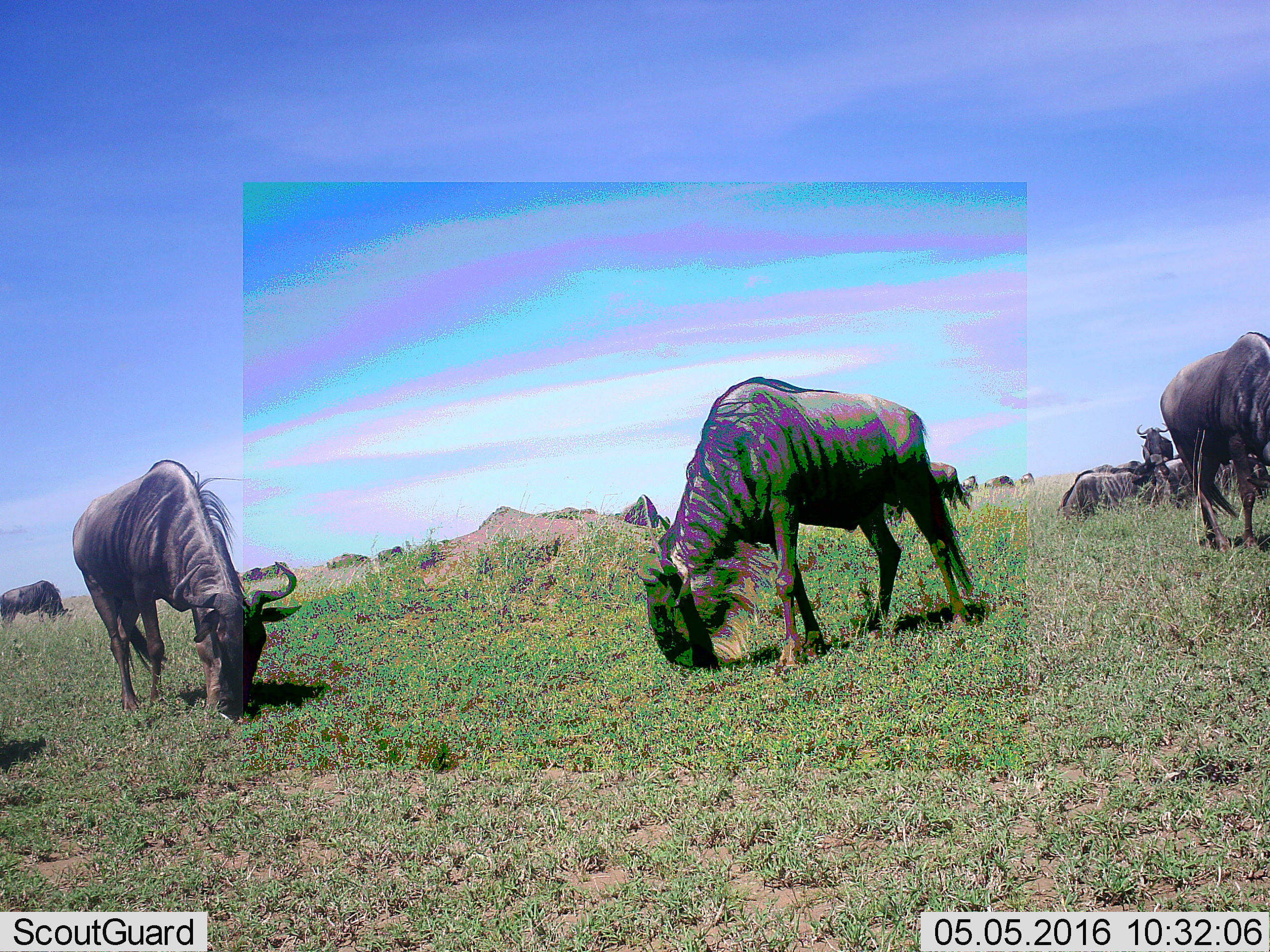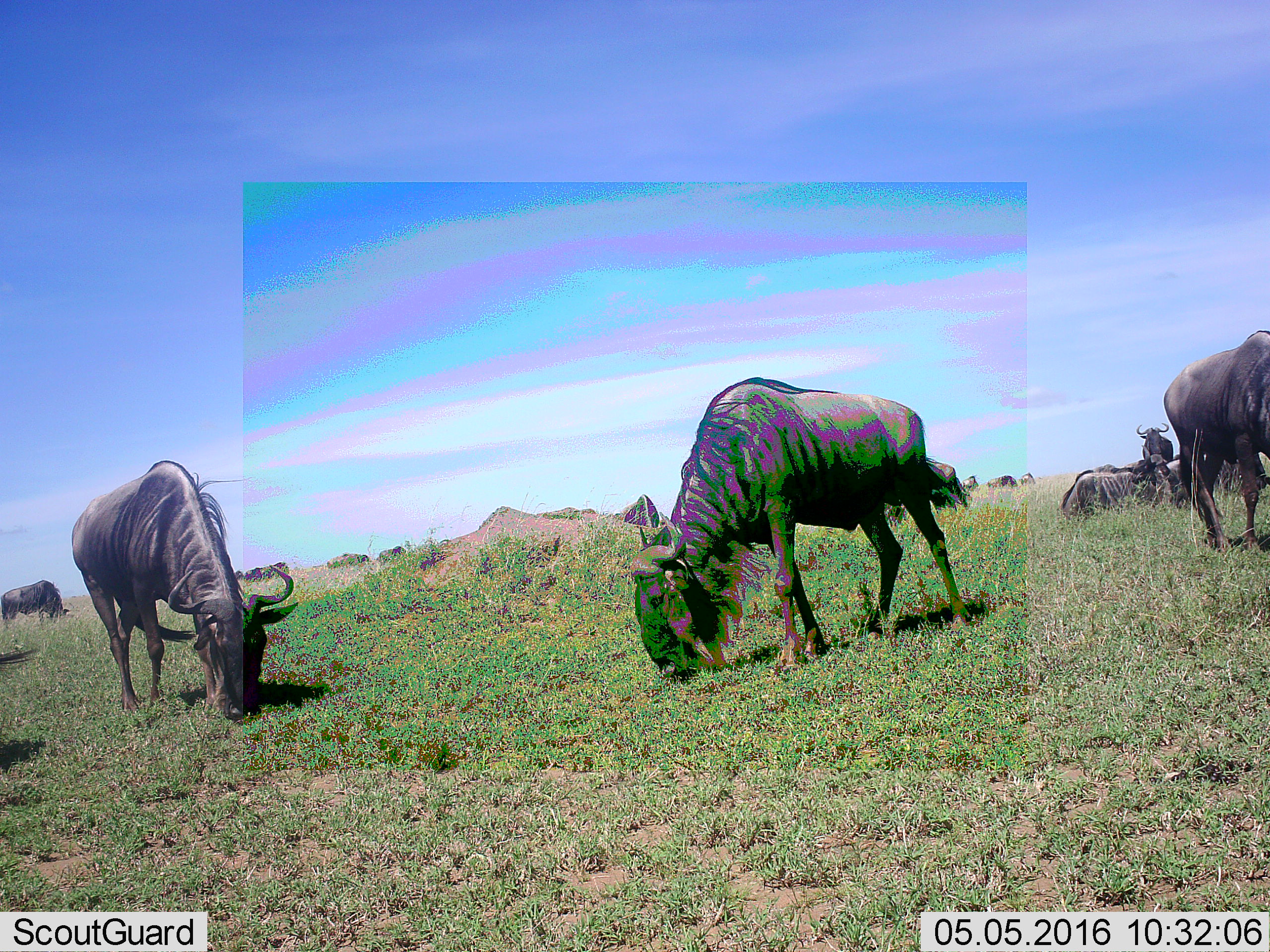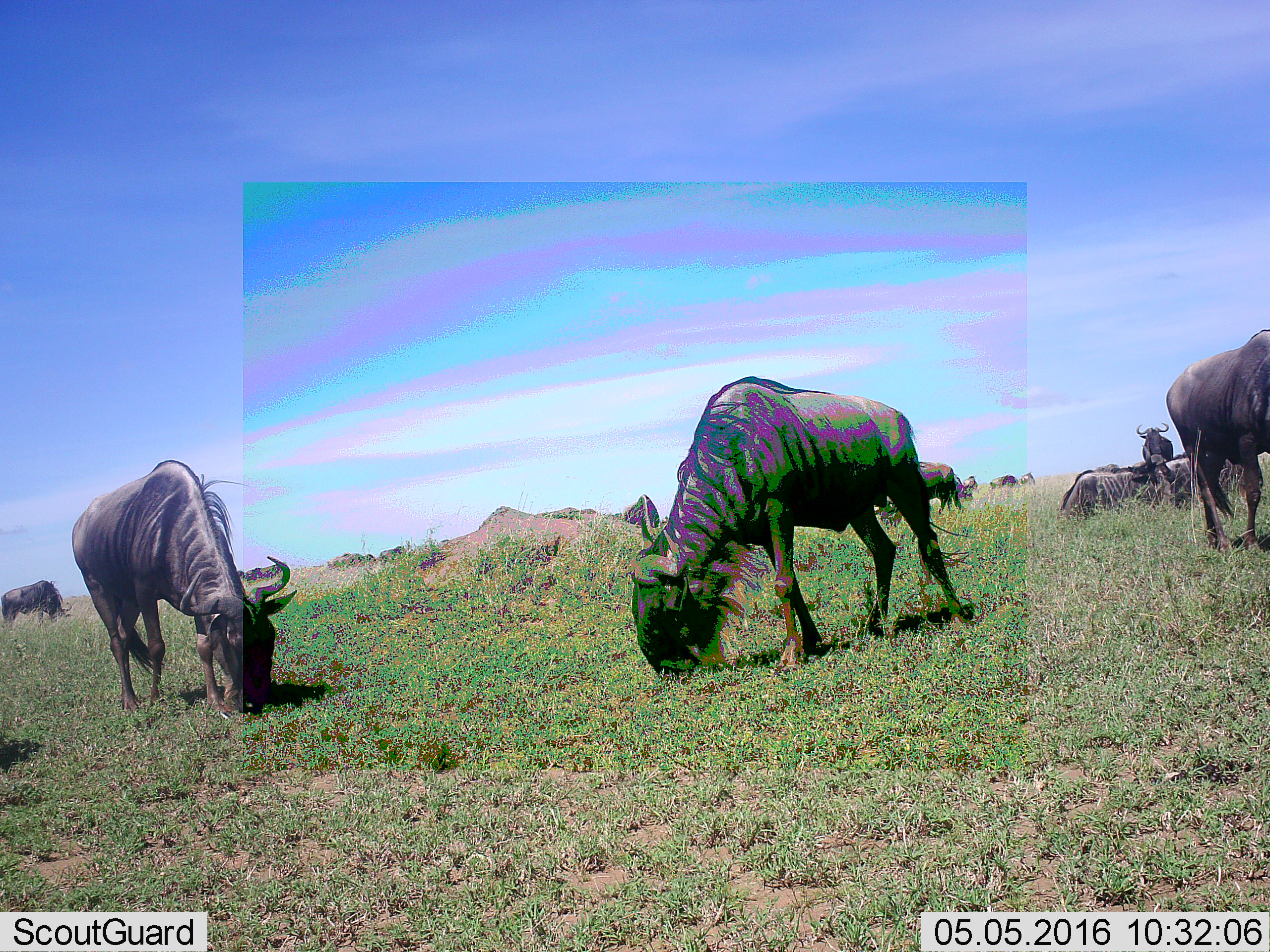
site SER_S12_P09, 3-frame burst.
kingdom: Animalia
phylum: Chordata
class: Mammalia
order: Artiodactyla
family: Bovidae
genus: Connochaetes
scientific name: Connochaetes taurinus taurinus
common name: blue wildebeest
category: wildebeestblue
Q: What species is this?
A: Wildebeestblue (blue wildebeest) (Connochaetes taurinus taurinus).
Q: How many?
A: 11-50.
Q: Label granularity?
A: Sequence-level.